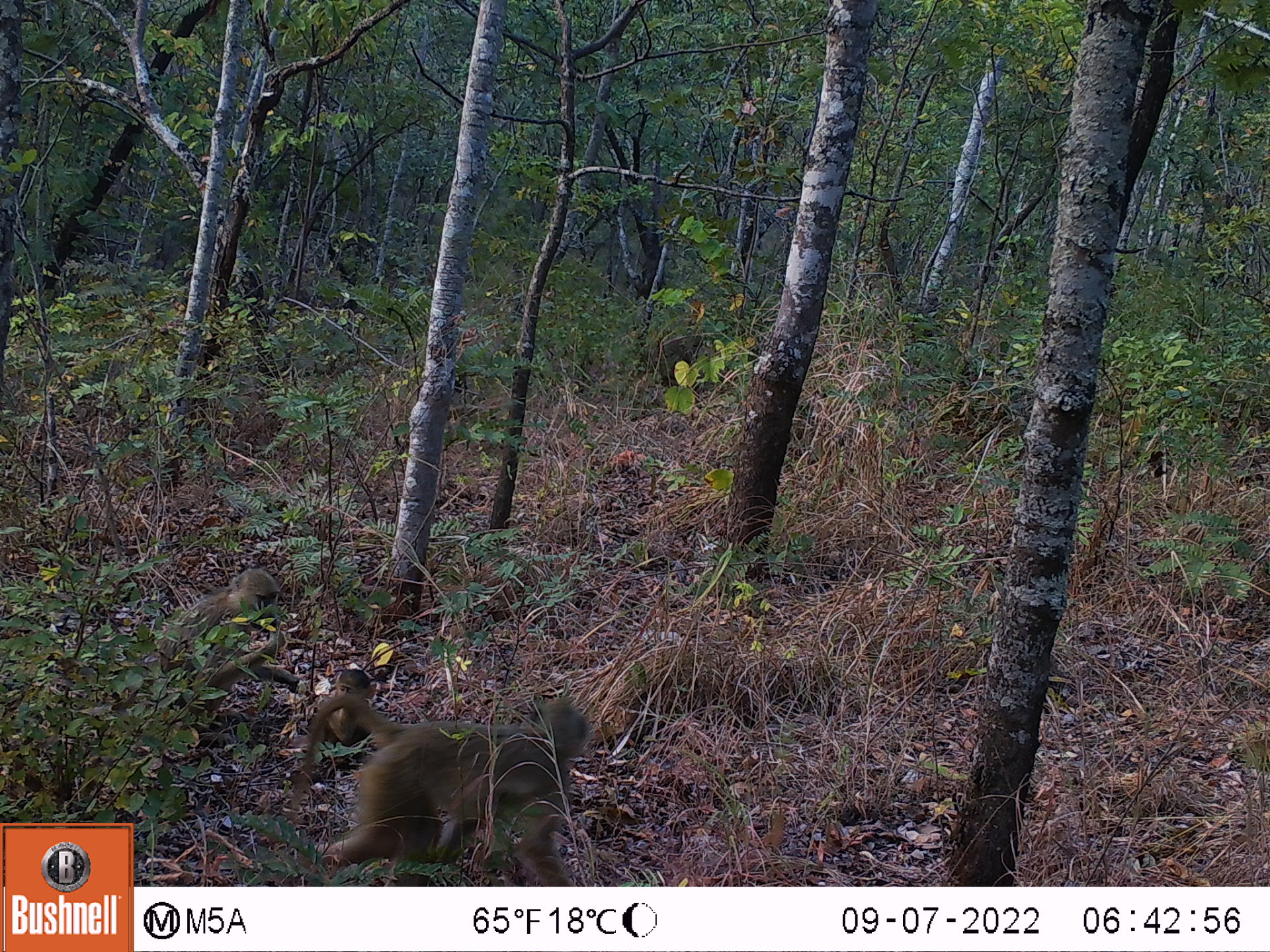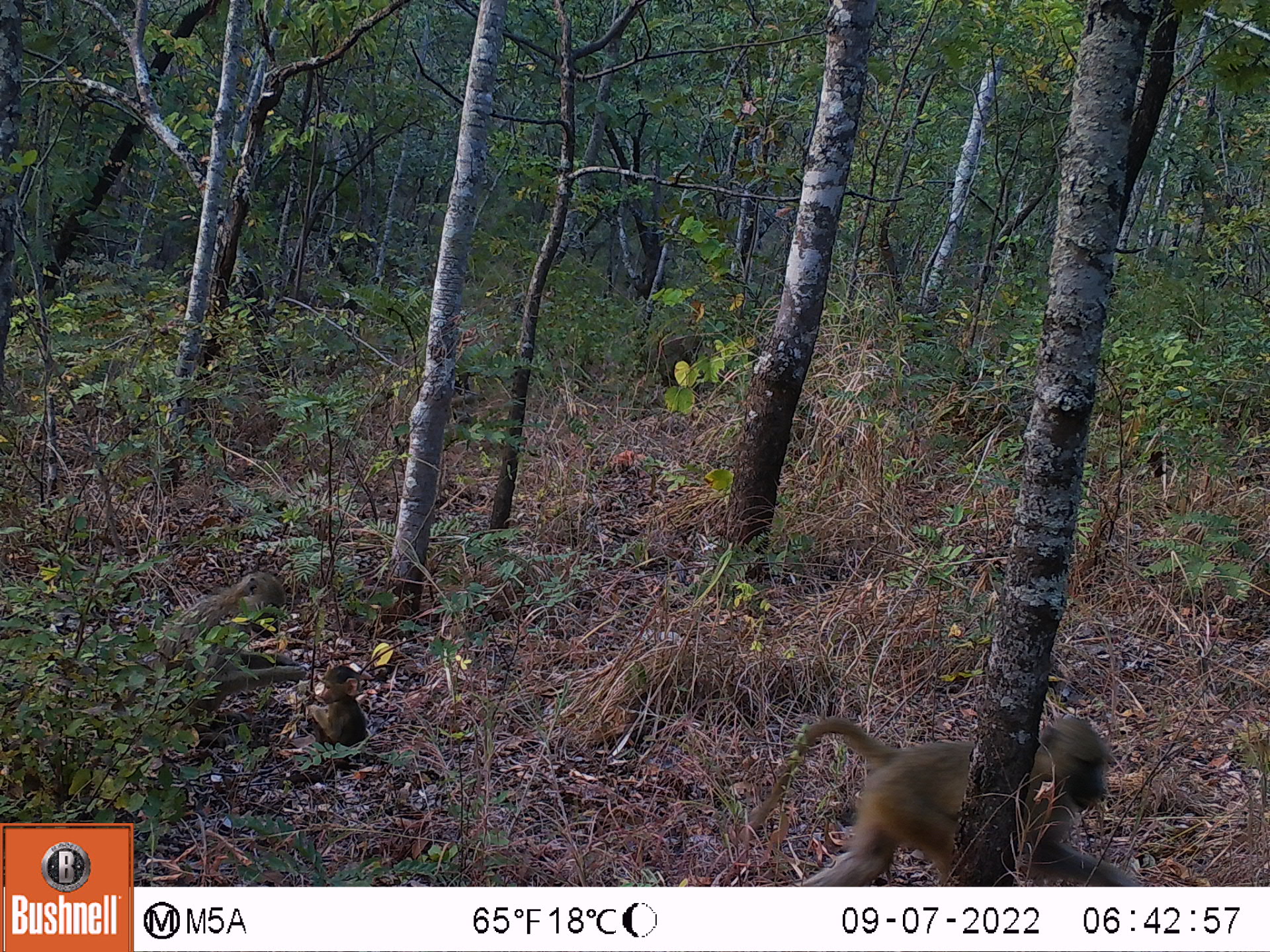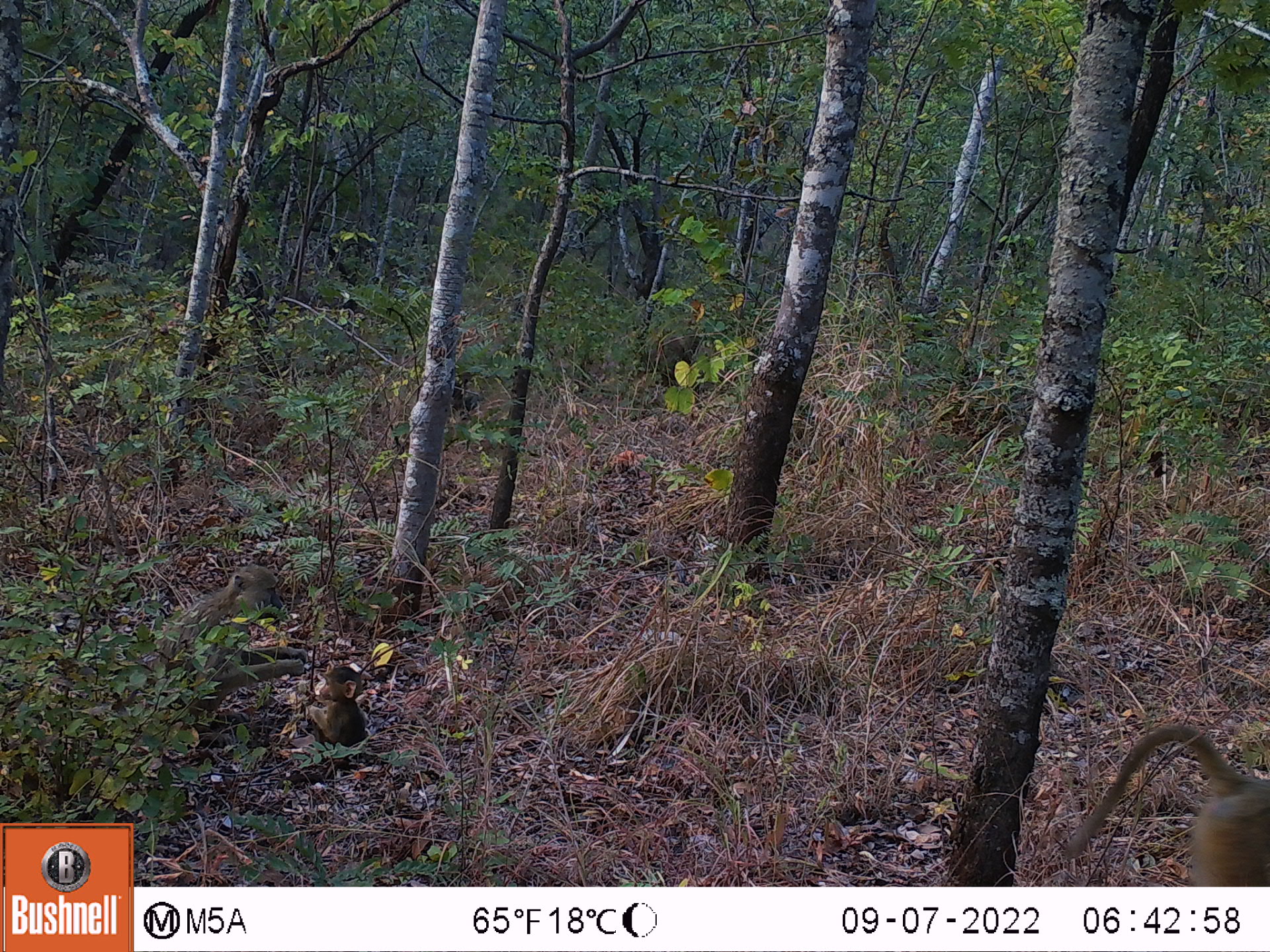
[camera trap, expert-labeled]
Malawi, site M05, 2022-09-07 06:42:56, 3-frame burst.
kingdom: Animalia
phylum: Chordata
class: Mammalia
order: Primates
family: Cercopithecidae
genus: Papio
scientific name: Papio cynocephalus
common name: yellow baboon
Yellow baboon (Papio cynocephalus), count 4.